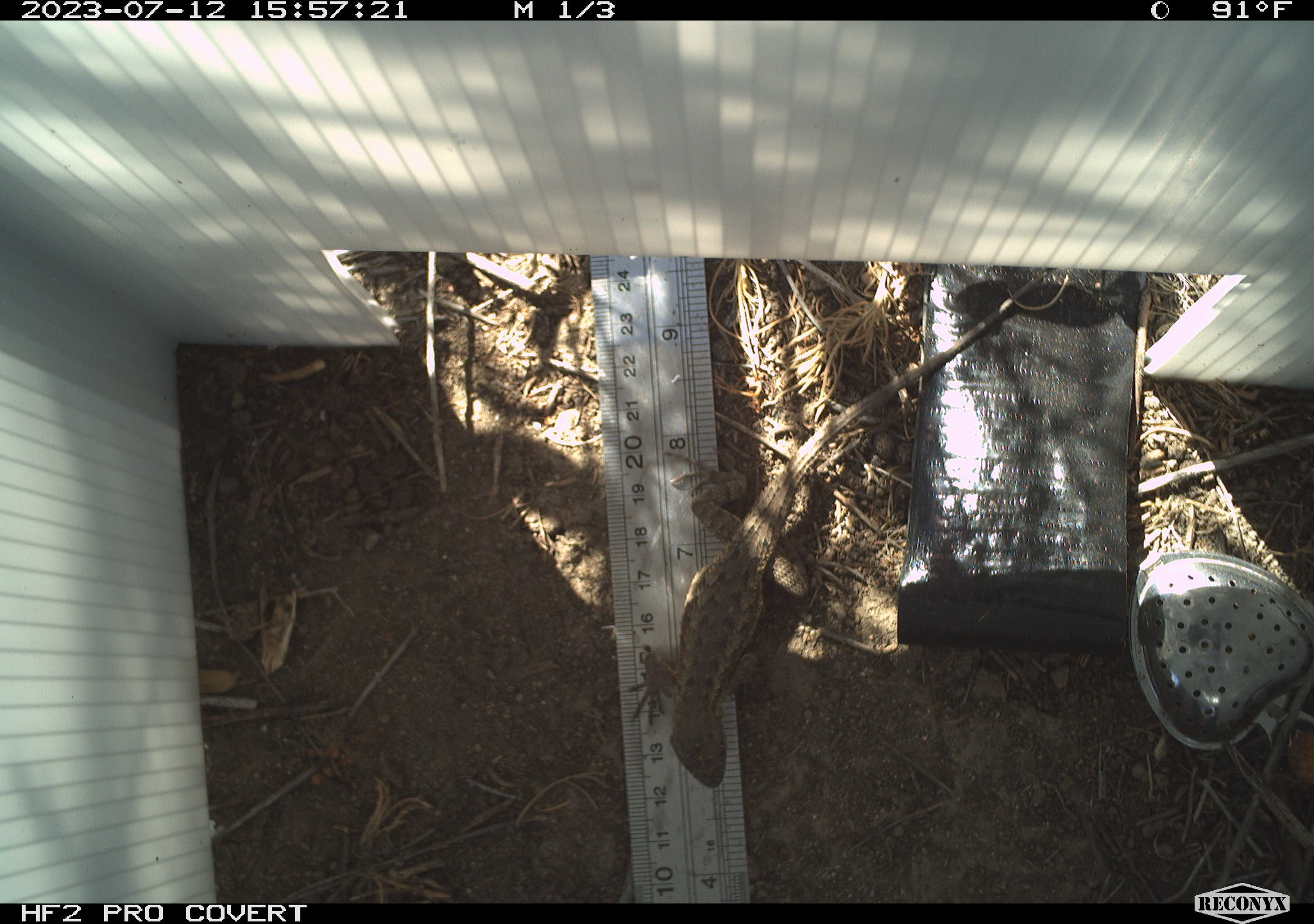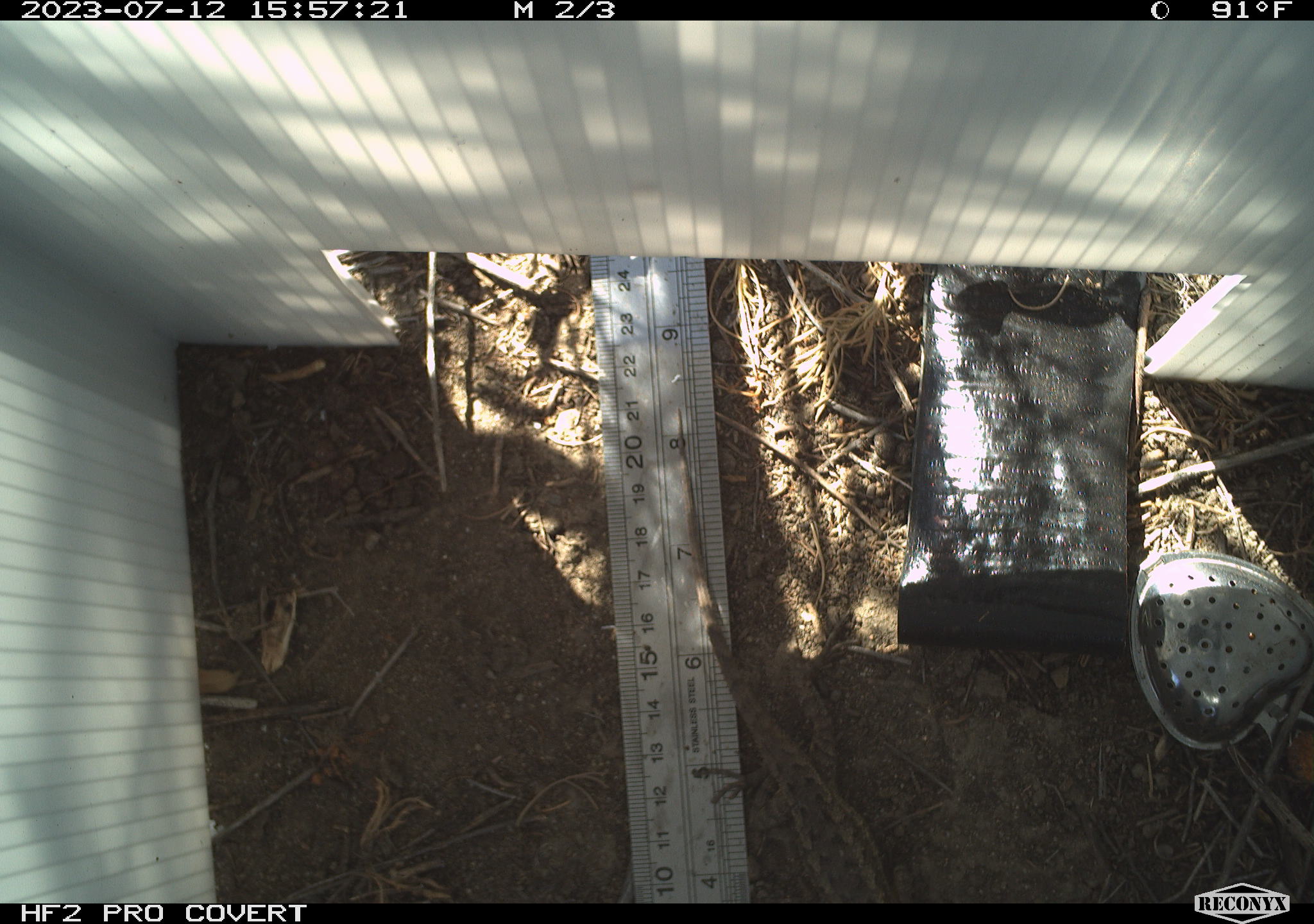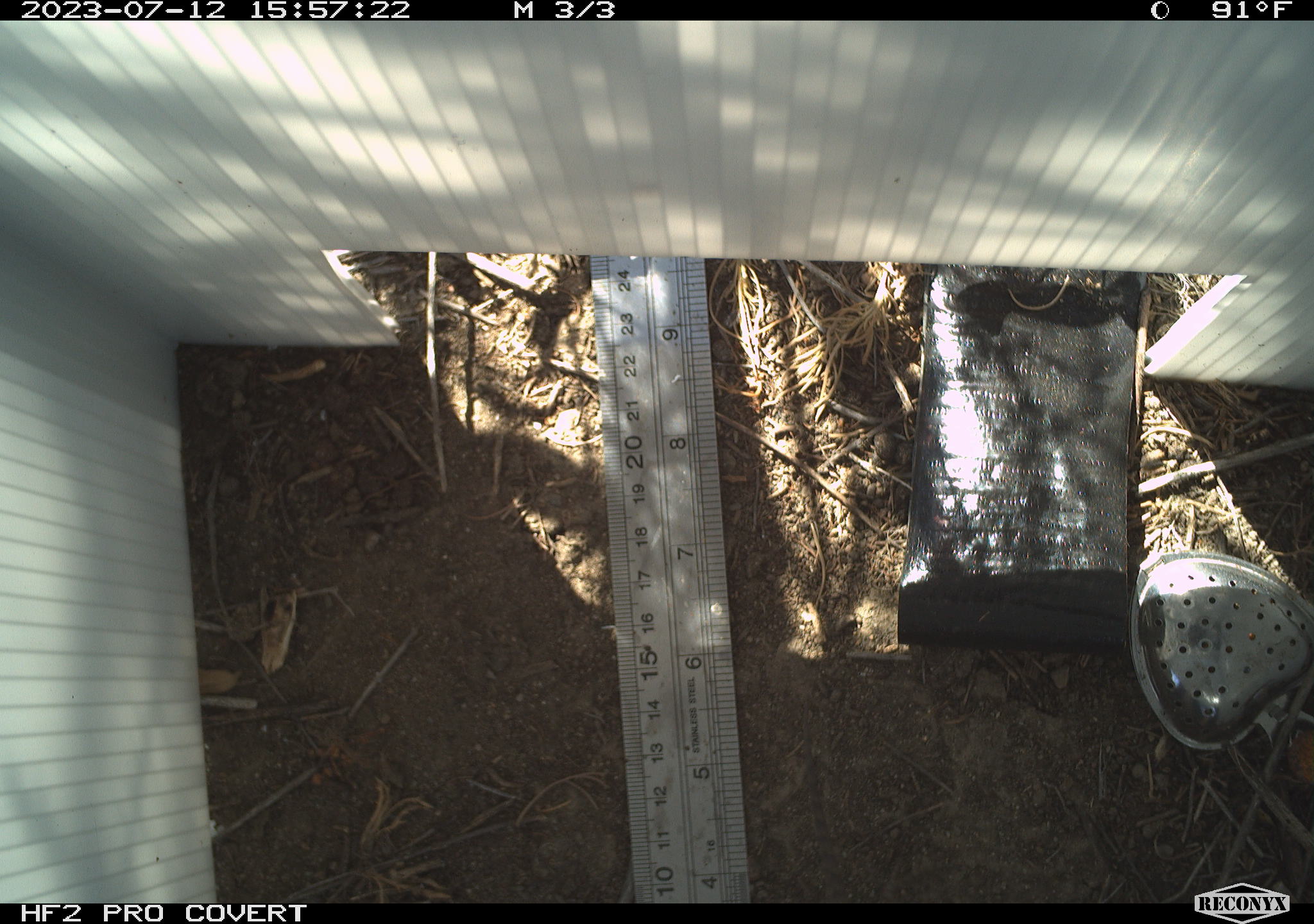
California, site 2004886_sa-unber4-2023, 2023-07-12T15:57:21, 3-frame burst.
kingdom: Animalia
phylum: Chordata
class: Reptilia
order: Squamata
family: Phrynosomatidae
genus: Sceloporus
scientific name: Sceloporus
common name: spiny lizards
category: sceloporus species